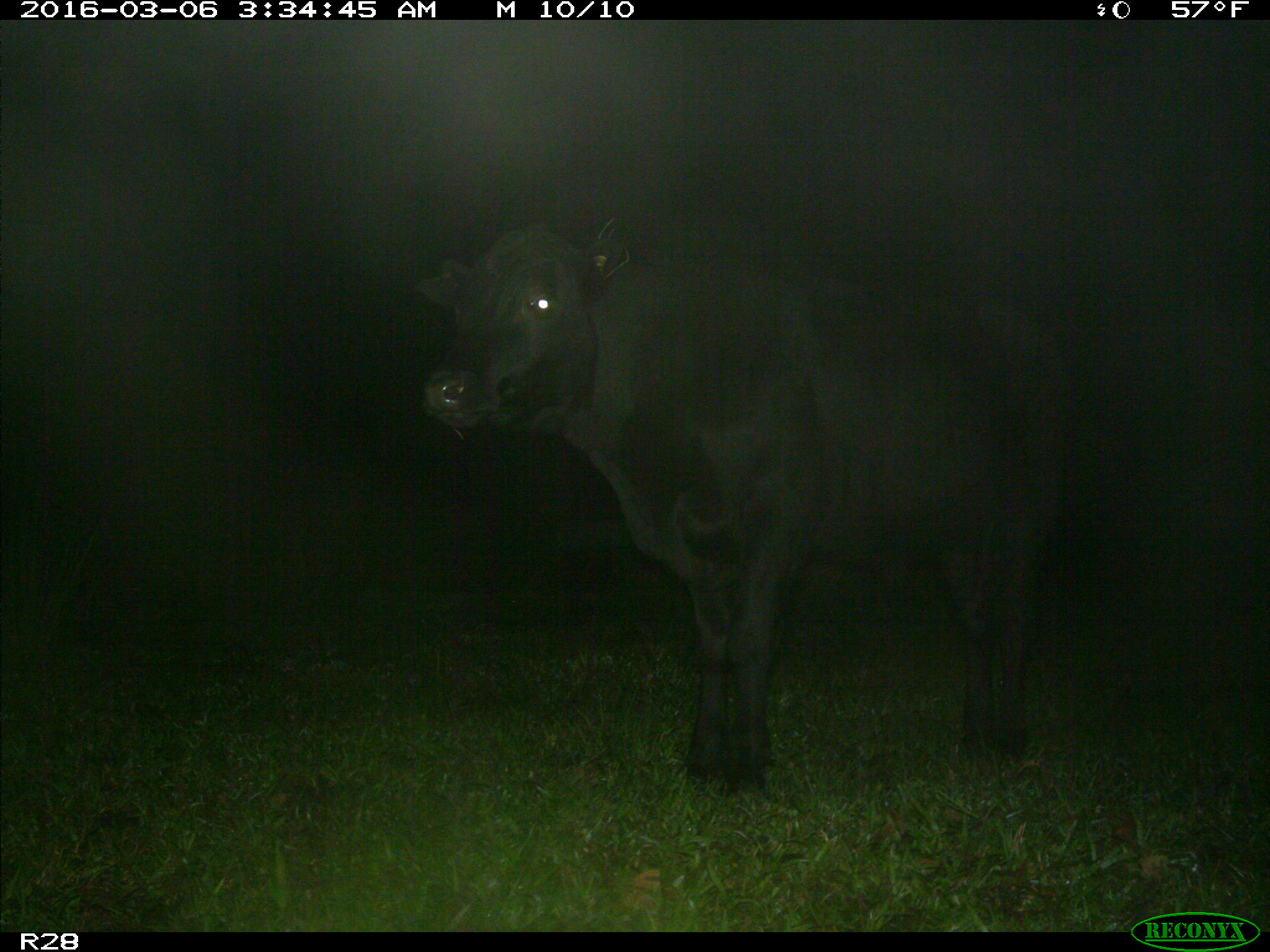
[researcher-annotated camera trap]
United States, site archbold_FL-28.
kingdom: Animalia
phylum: Chordata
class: Mammalia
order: Artiodactyla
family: Bovidae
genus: Bos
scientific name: Bos taurus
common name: domestic cow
Bos taurus (domestic cow).